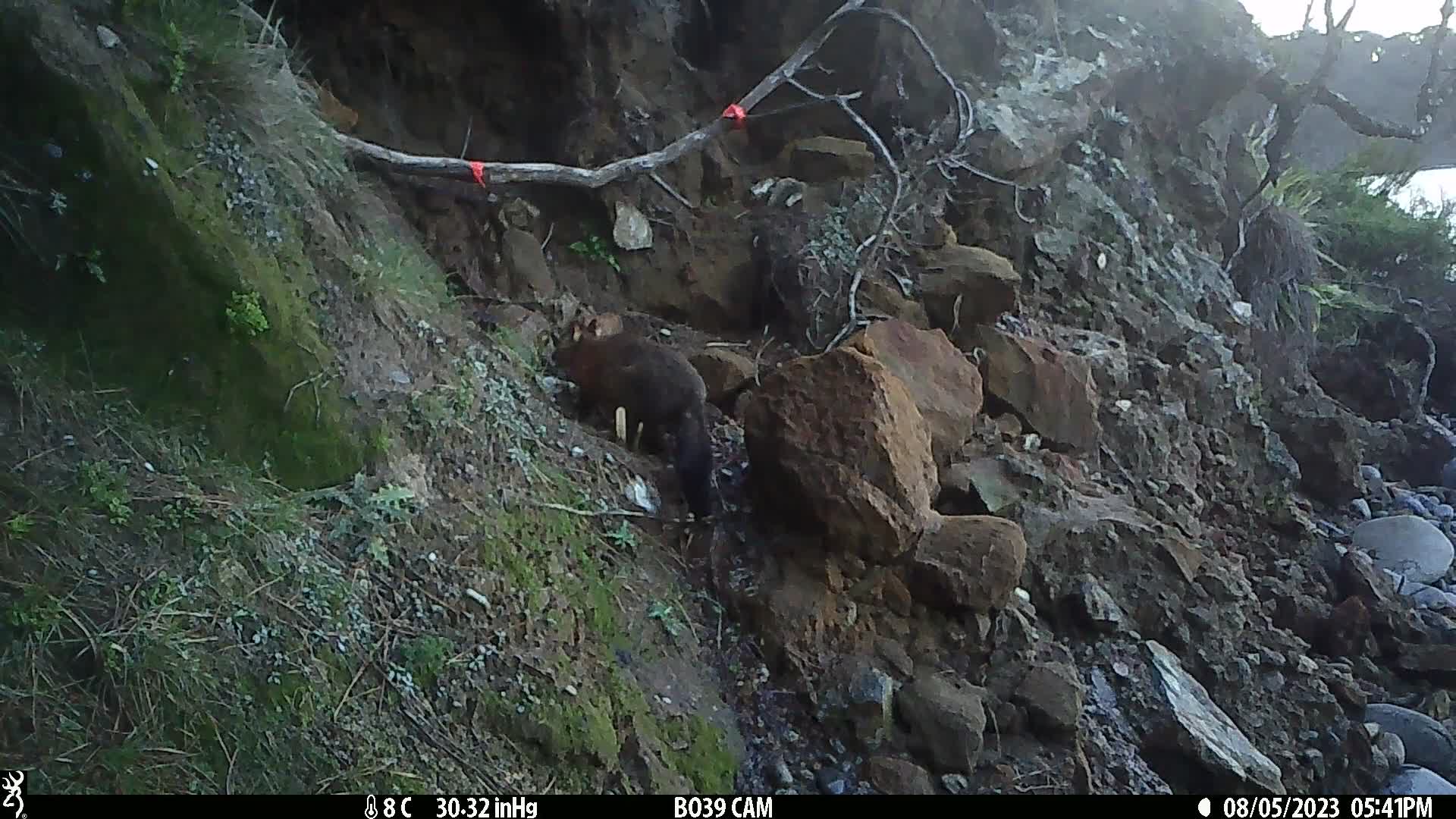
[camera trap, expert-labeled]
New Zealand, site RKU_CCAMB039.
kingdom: Animalia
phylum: Chordata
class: Mammalia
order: Diprotodontia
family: Phalangeridae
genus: Trichosurus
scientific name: Trichosurus vulpecula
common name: common brushtail possum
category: possum